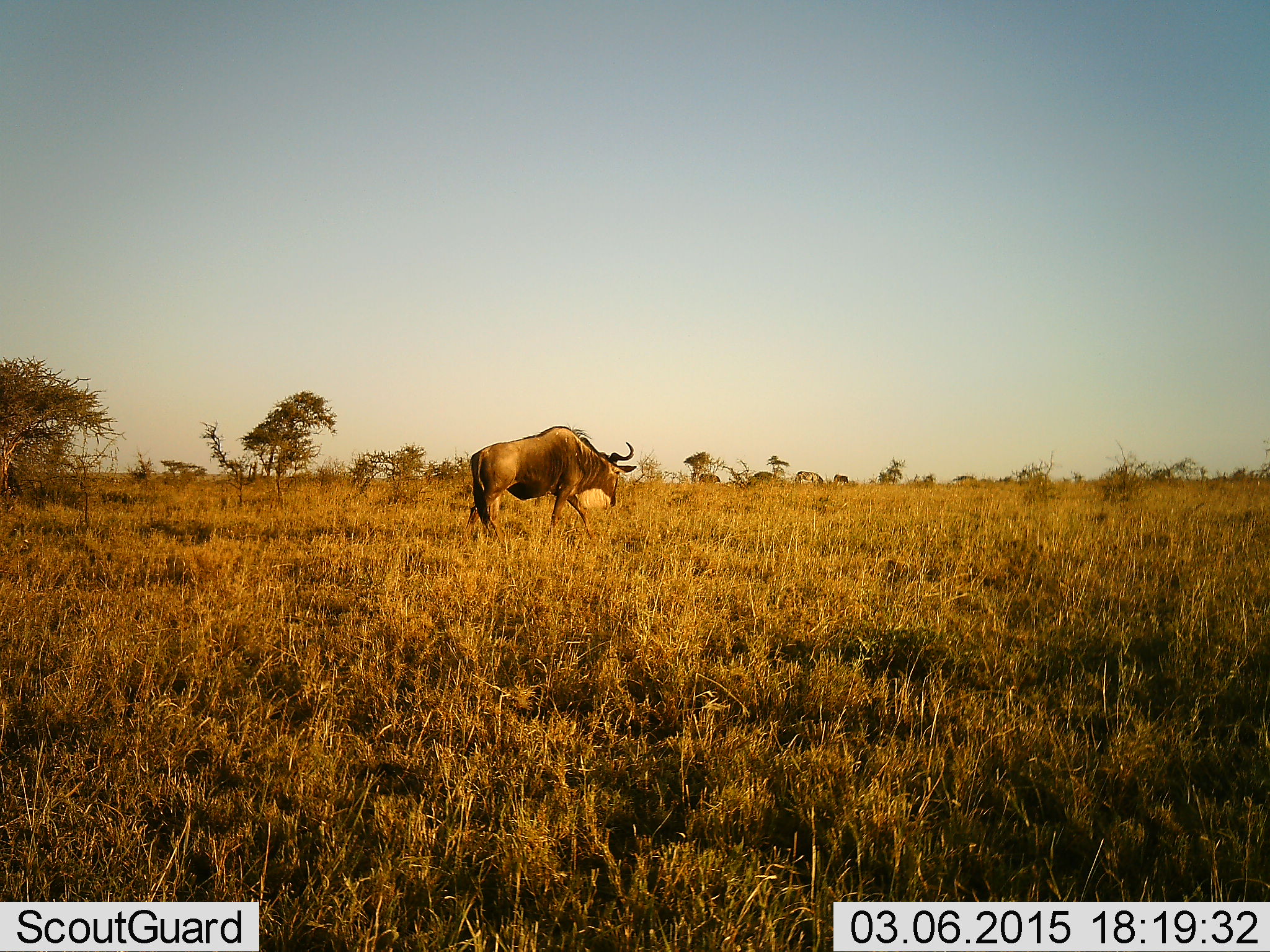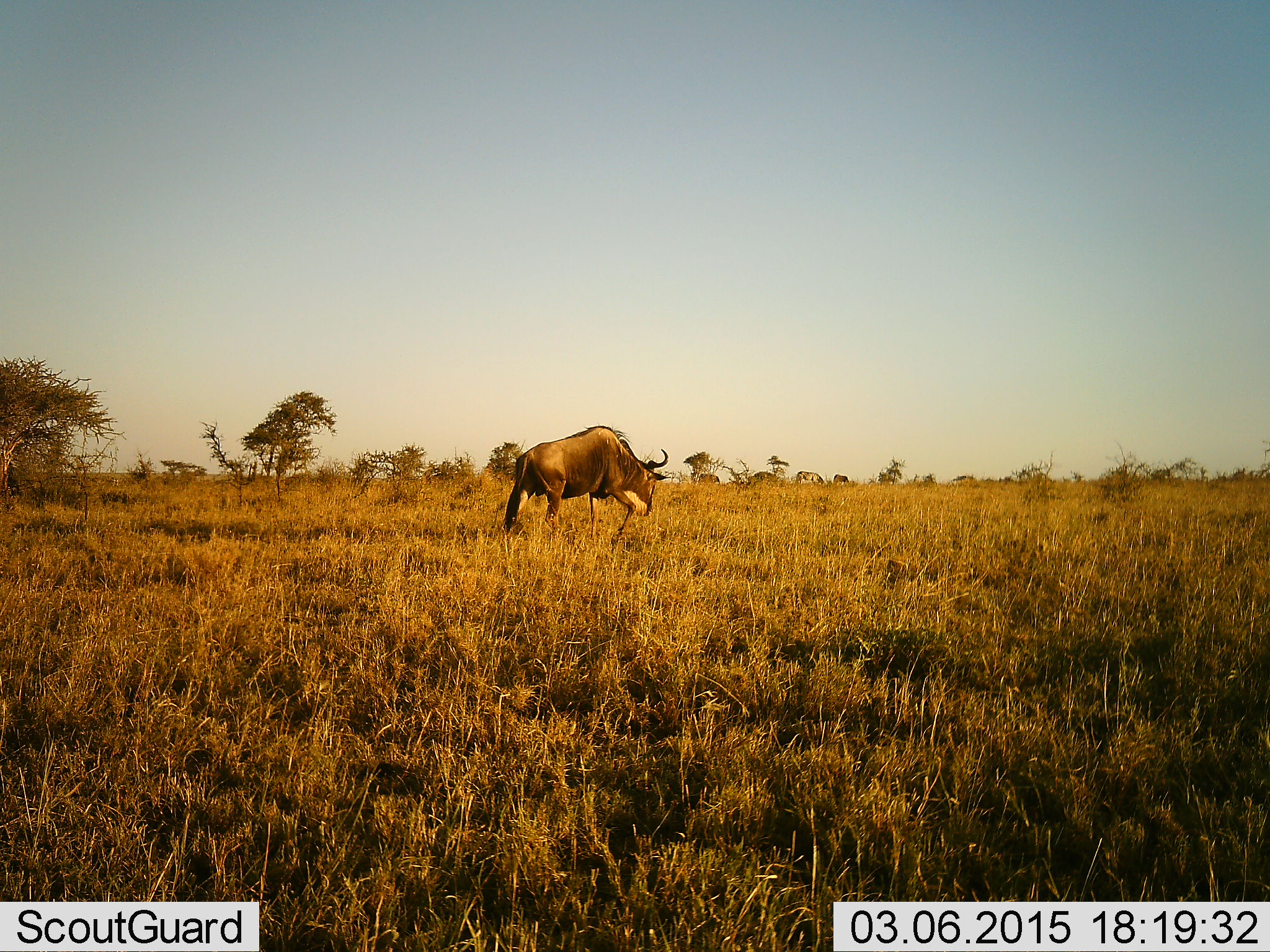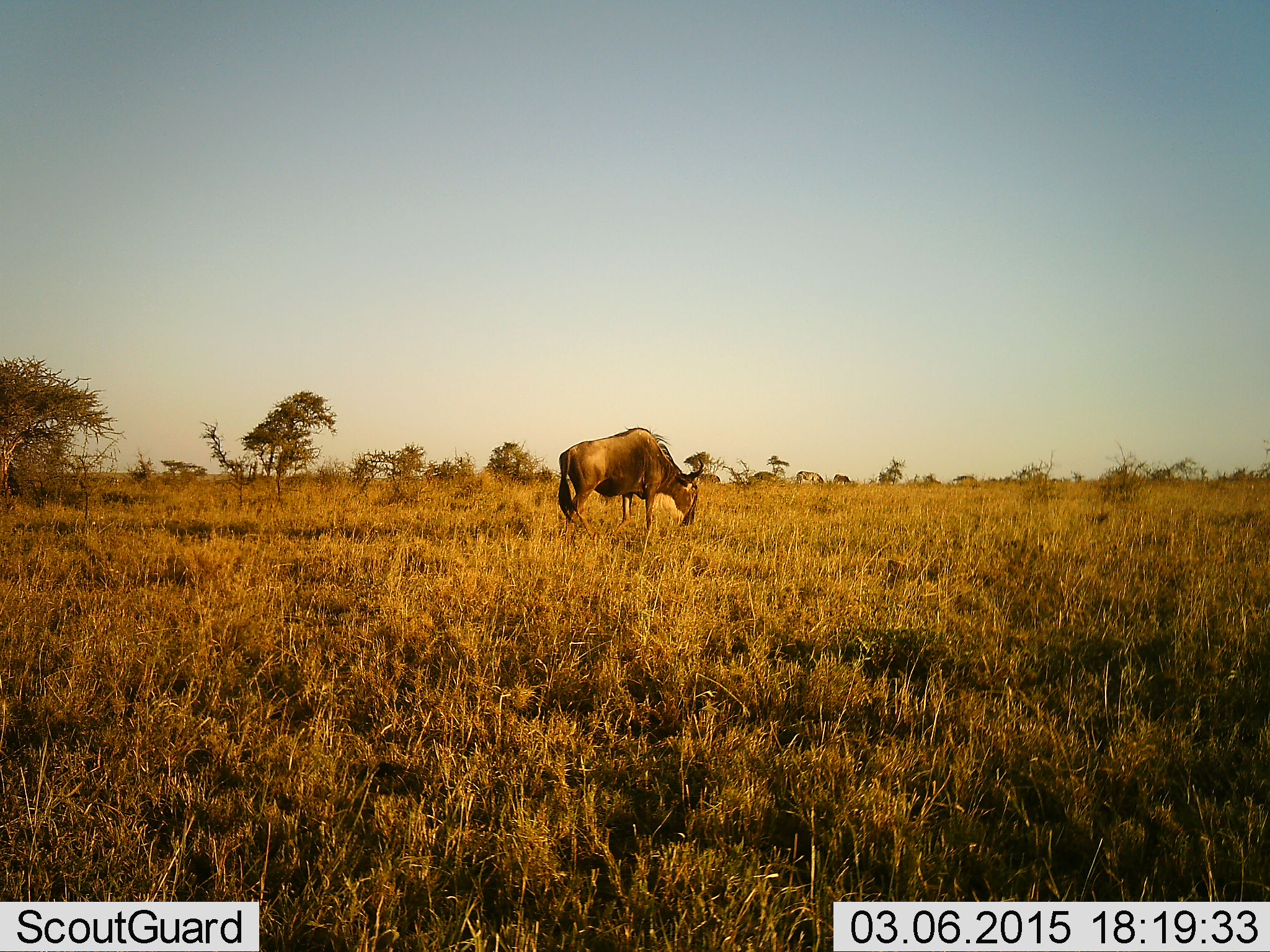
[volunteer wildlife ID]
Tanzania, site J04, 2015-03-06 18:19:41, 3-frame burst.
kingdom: Animalia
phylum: Chordata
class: Mammalia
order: Artiodactyla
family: Bovidae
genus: Connochaetes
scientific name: Connochaetes taurinus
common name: blue wildebeest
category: wildebeest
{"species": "wildebeest (blue wildebeest) (Connochaetes taurinus)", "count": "1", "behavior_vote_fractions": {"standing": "17%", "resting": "0%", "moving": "100%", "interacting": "0%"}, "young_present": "0%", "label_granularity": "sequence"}